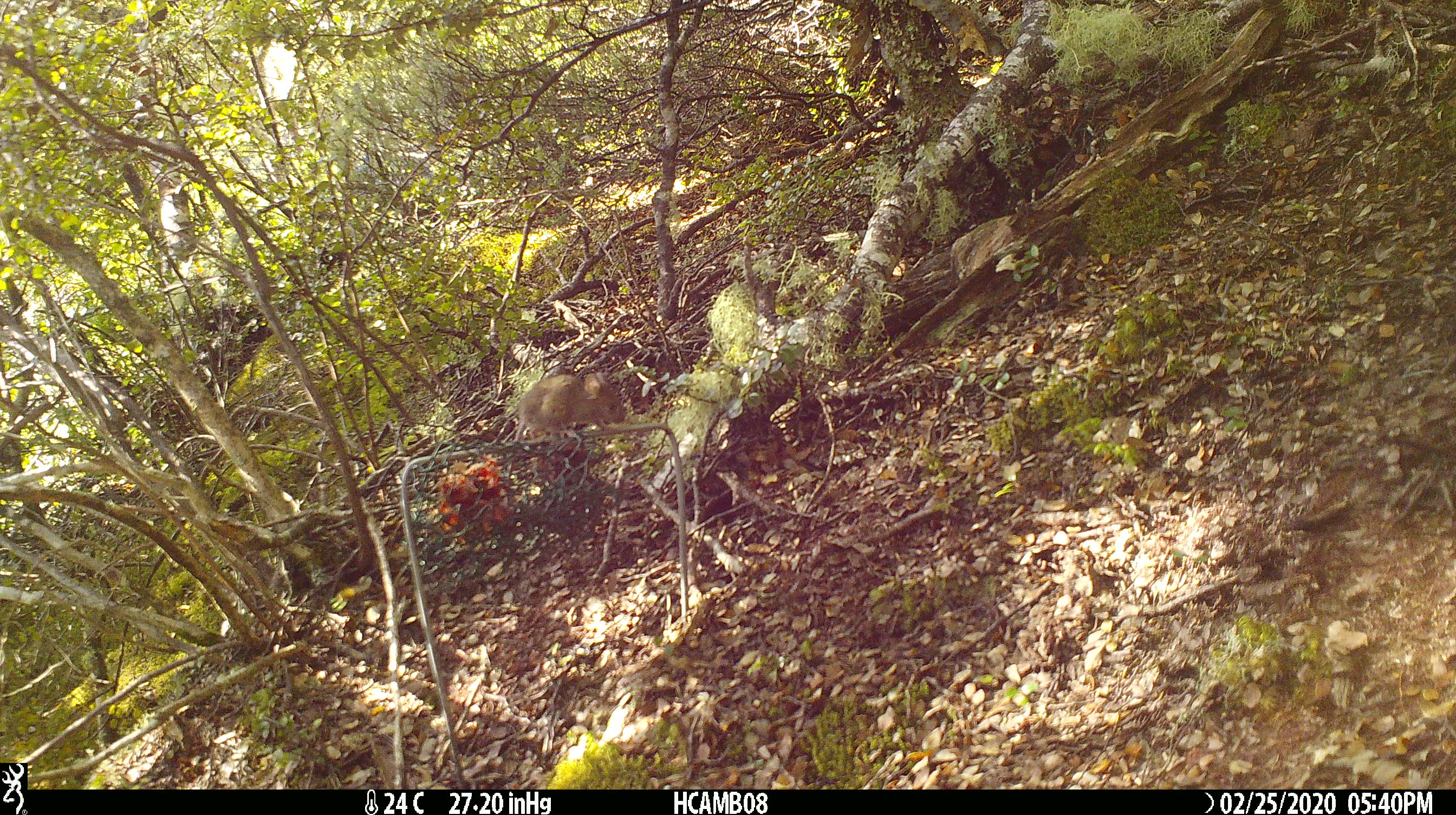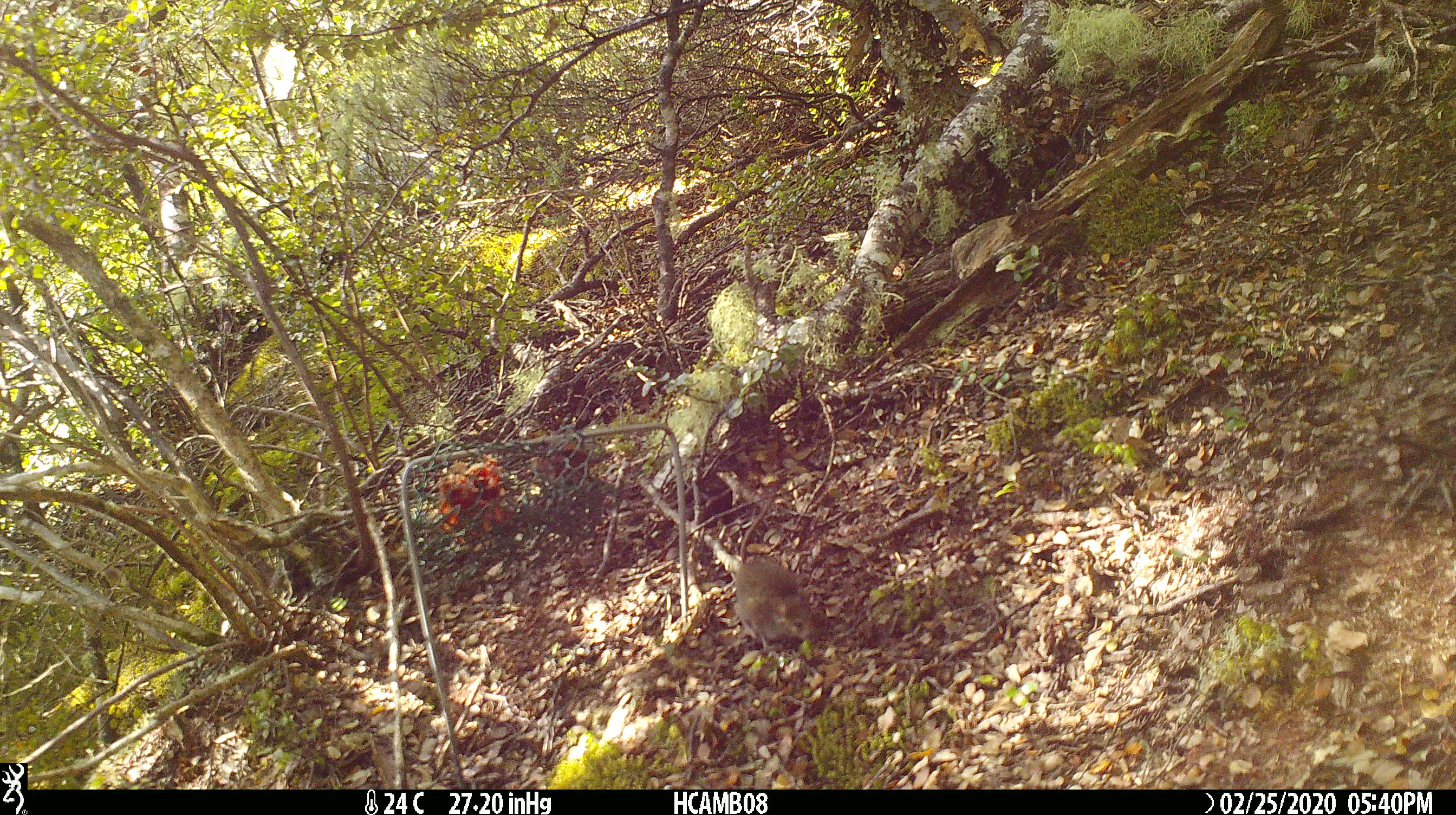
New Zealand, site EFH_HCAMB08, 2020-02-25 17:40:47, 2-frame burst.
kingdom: Animalia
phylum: Chordata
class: Mammalia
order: Rodentia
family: Muridae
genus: Mus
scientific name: Mus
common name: mouse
Mouse (Mus).